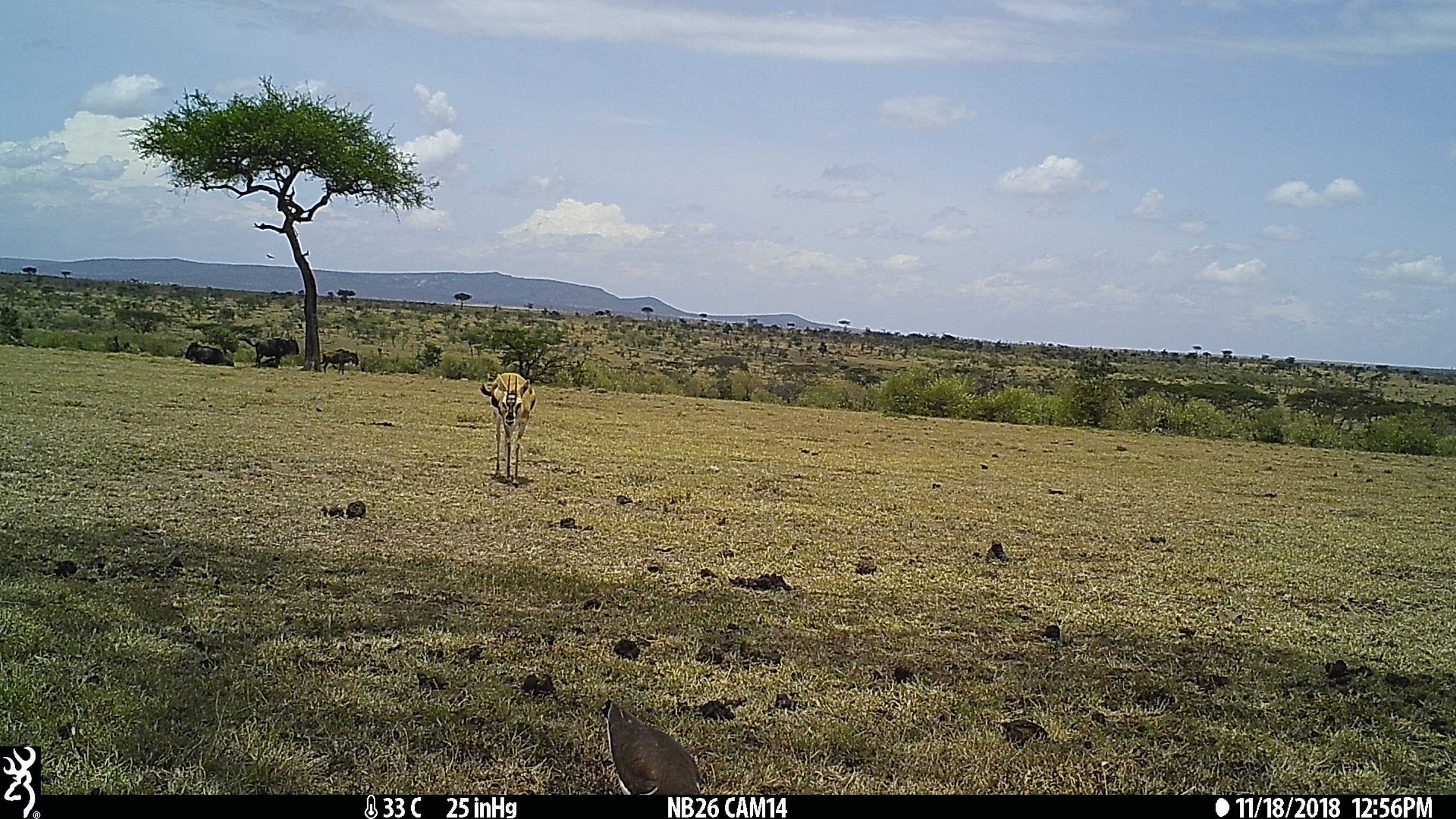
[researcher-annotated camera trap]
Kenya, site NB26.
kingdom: Animalia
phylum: Chordata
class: Aves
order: Charadriiformes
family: Charadriidae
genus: Vanellus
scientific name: Vanellus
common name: lapwing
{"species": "lapwing (Vanellus)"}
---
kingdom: Animalia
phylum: Chordata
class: Mammalia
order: Artiodactyla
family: Bovidae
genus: Connochaetes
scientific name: Connochaetes taurinus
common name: blue wildebeest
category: wildebeest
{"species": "wildebeest (blue wildebeest) (Connochaetes taurinus)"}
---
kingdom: Animalia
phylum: Chordata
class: Mammalia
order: Artiodactyla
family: Bovidae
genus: Eudorcas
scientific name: Eudorcas thomsonii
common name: thomon's gazelle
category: gazelle thomsons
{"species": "gazelle thomsons (thomon's gazelle) (Eudorcas thomsonii)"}